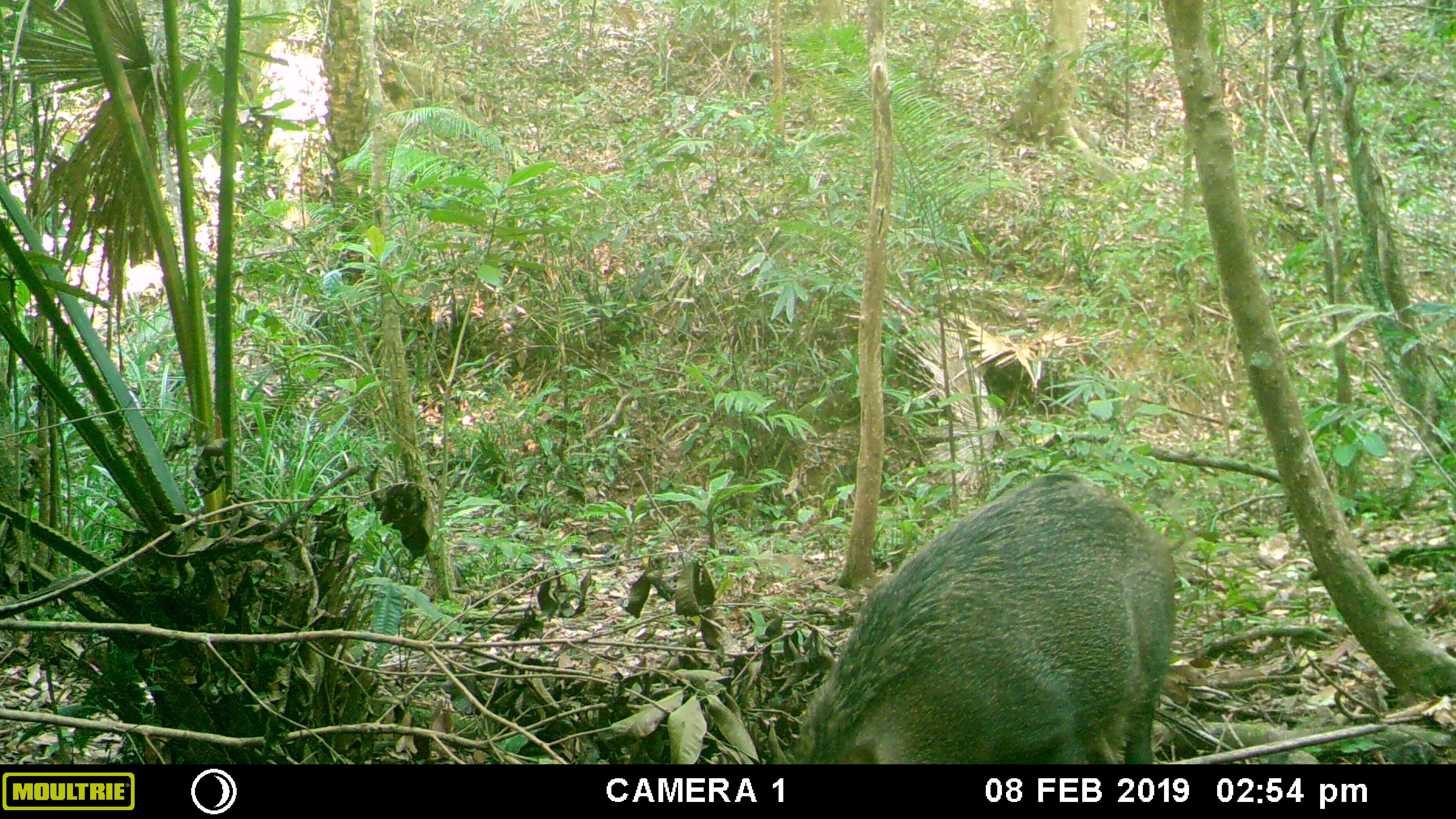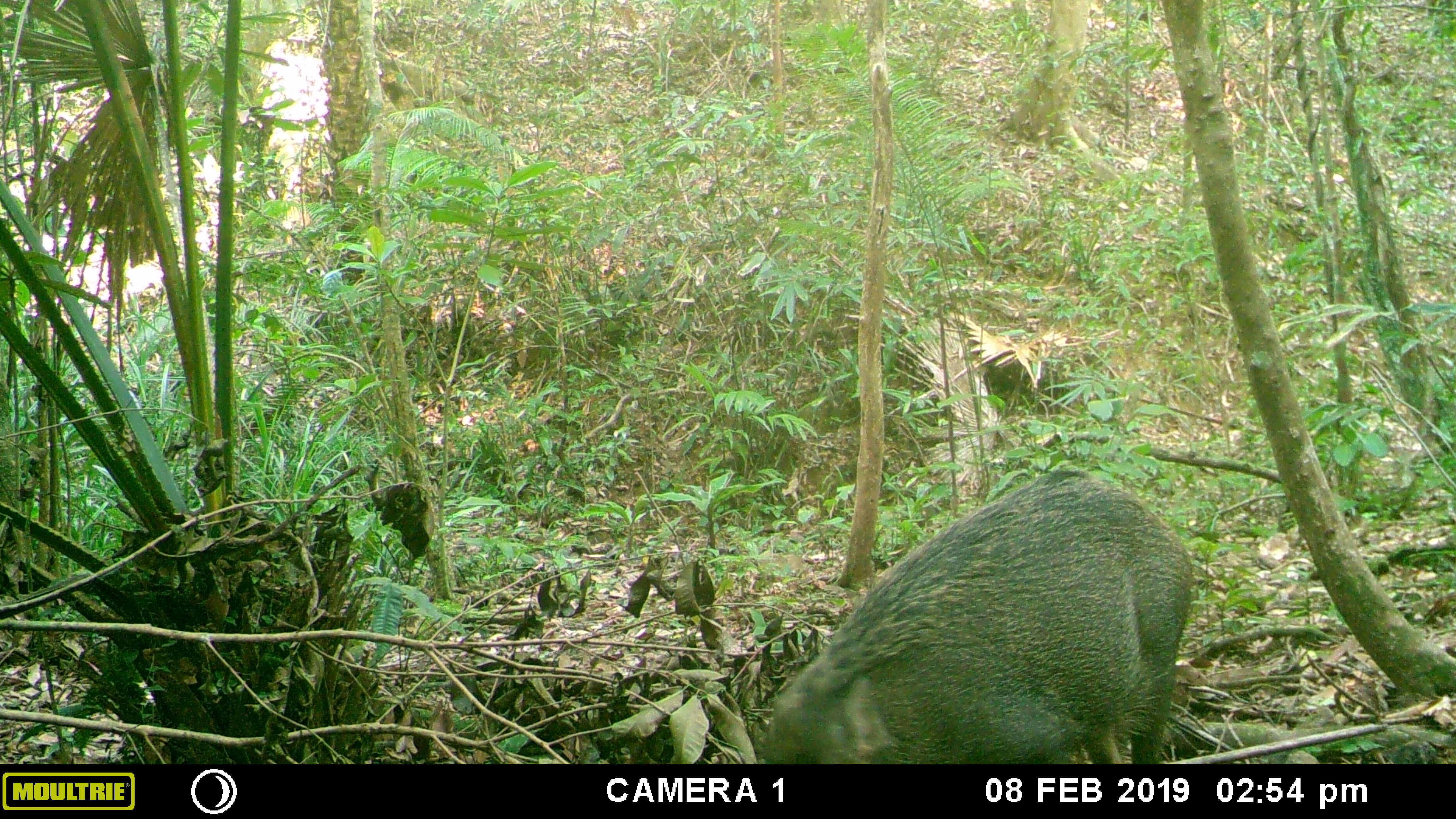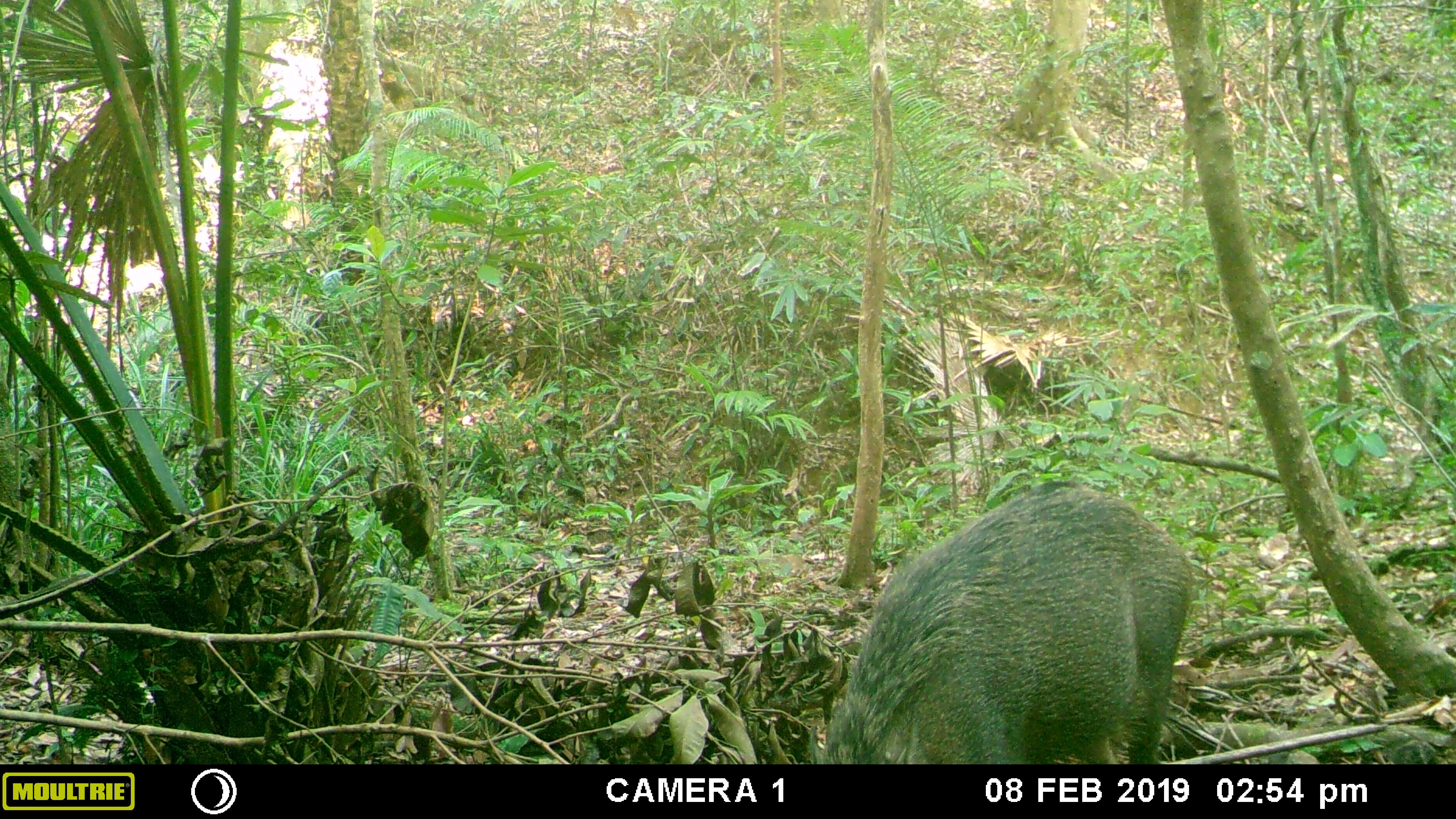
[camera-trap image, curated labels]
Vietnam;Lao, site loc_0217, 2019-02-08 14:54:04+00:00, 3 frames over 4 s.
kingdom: Animalia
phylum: Chordata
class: Mammalia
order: Artiodactyla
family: Suidae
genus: Sus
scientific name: Sus scrofa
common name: eurasian wild pig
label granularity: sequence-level